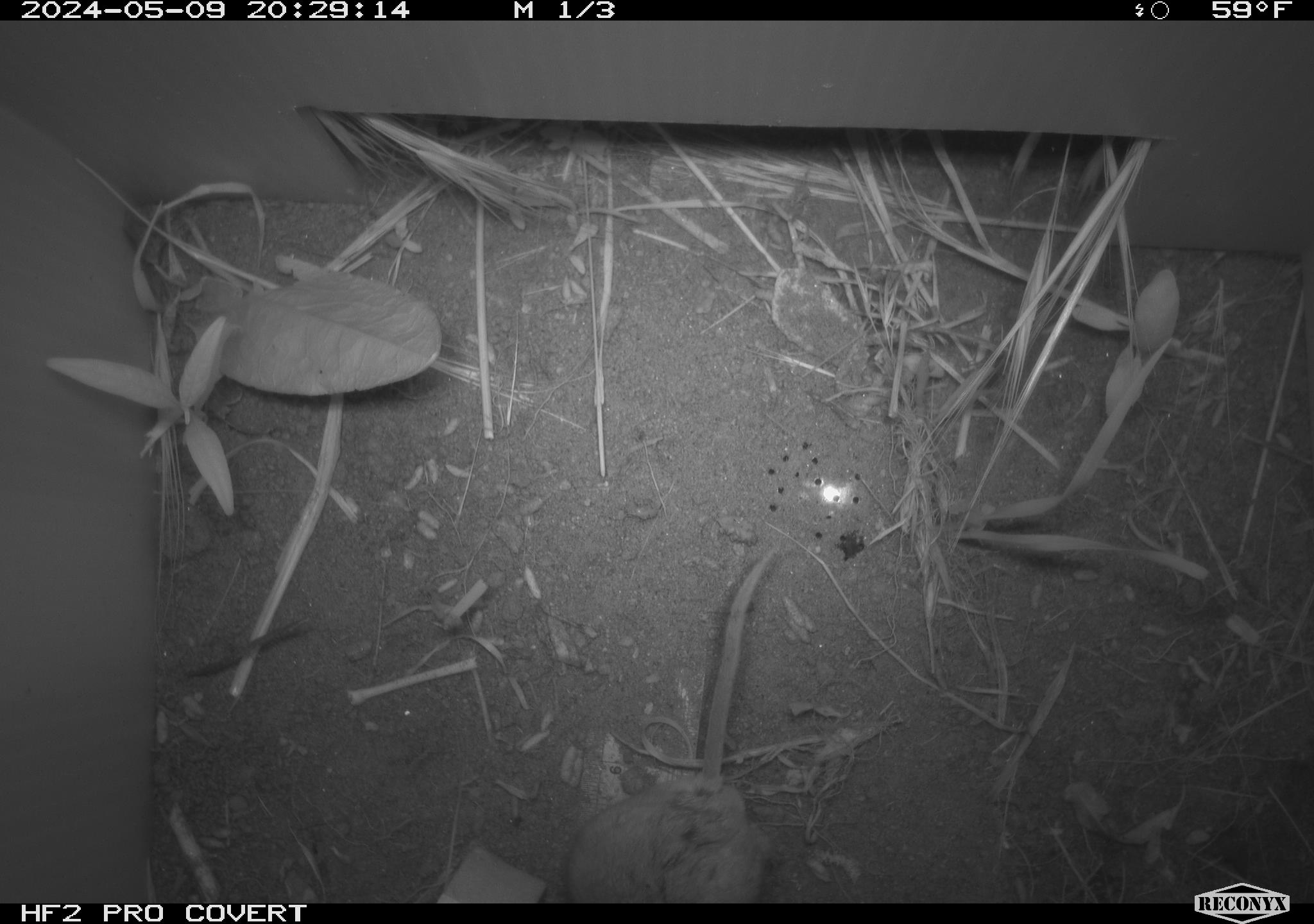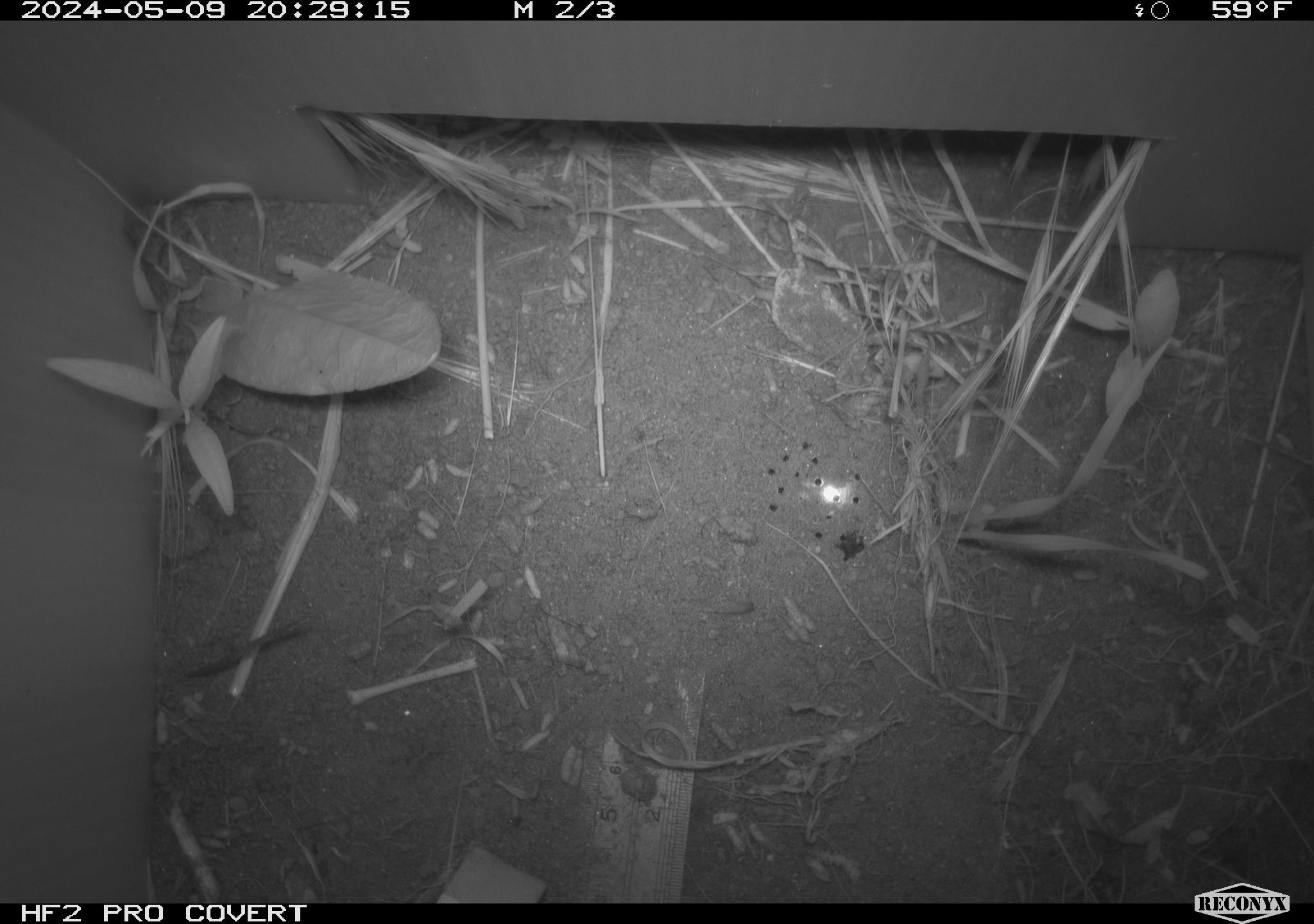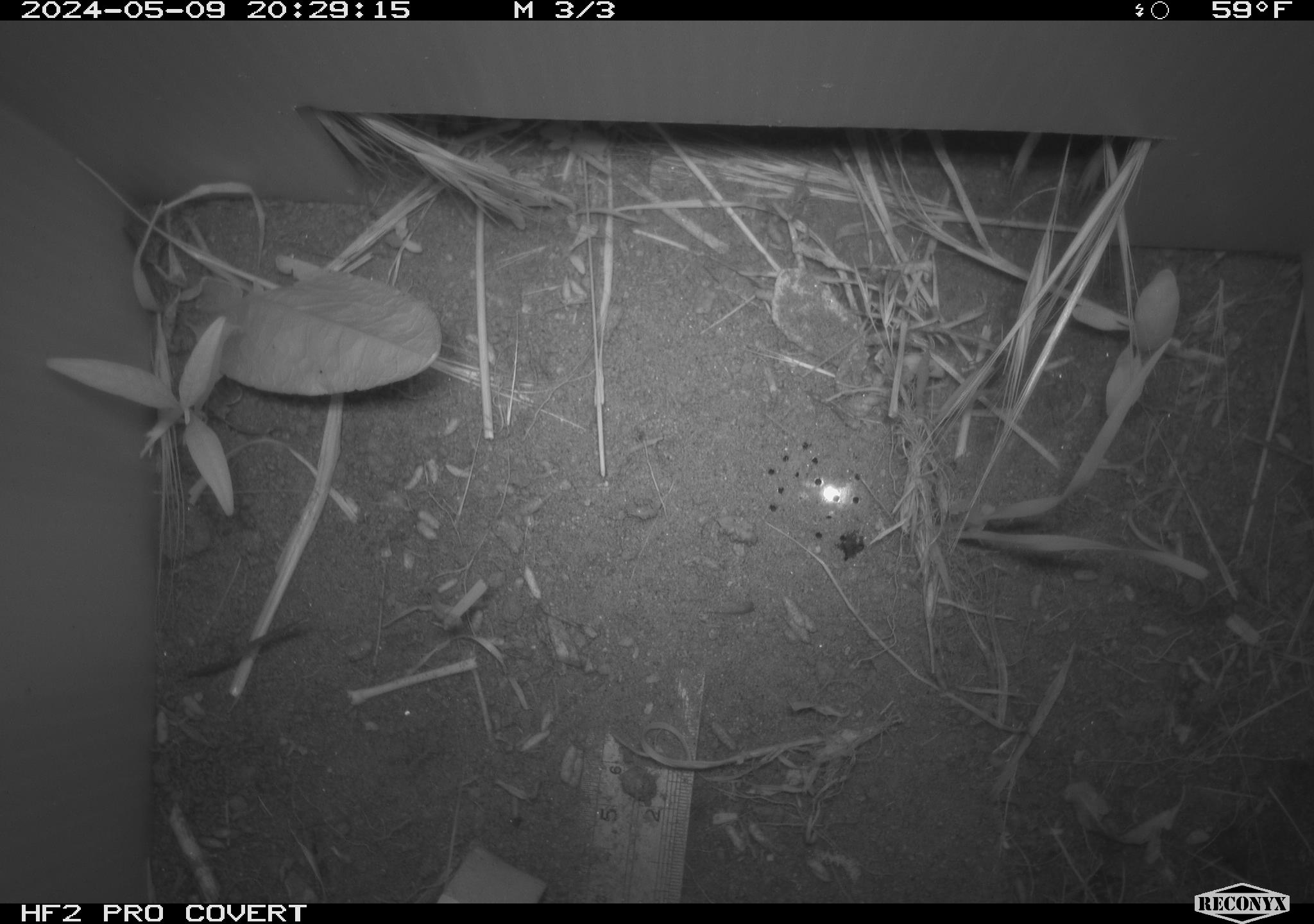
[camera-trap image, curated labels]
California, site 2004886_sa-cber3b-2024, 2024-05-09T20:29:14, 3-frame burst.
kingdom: Animalia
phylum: Chordata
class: Mammalia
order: Rodentia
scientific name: Rodentia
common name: mouse species